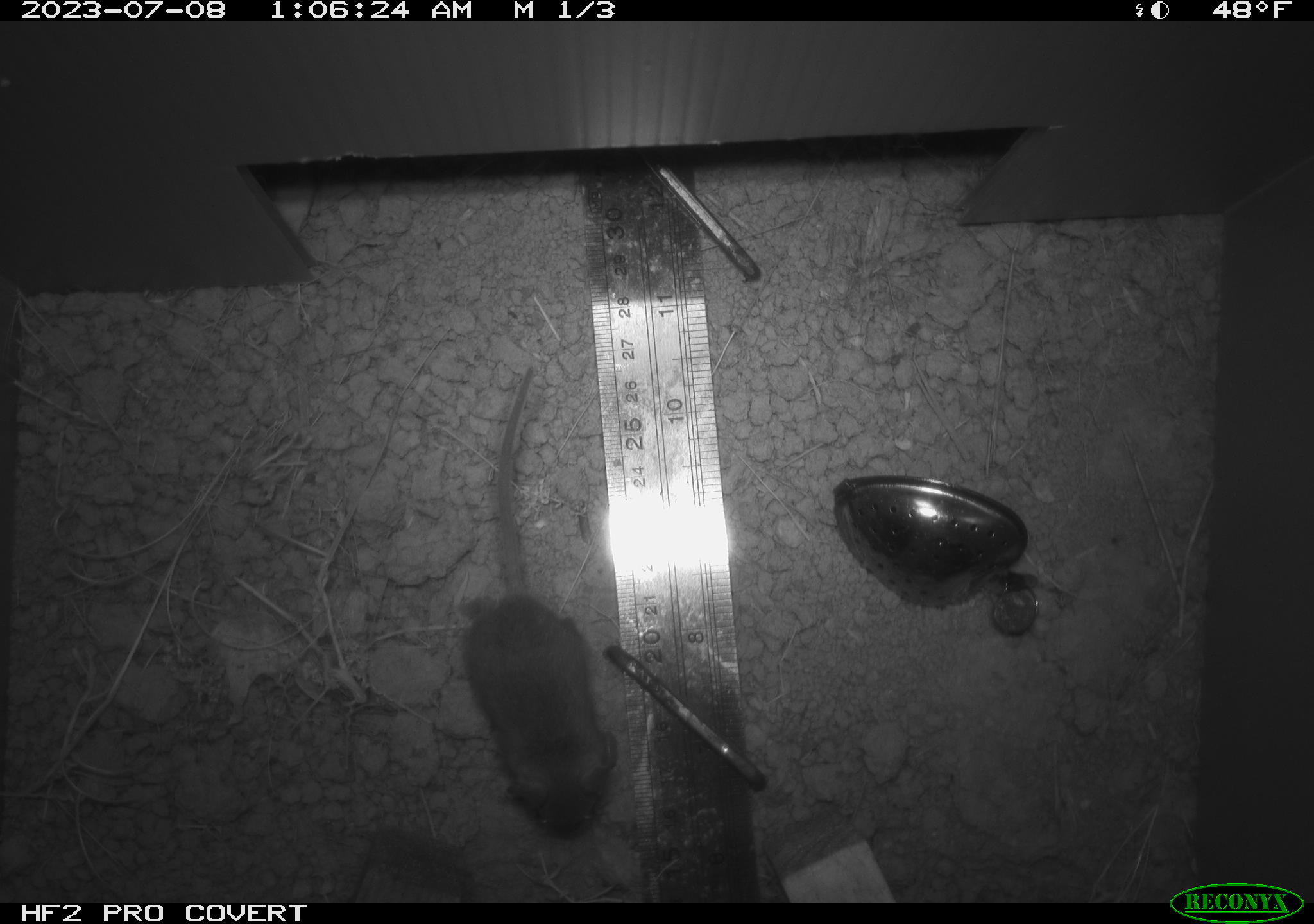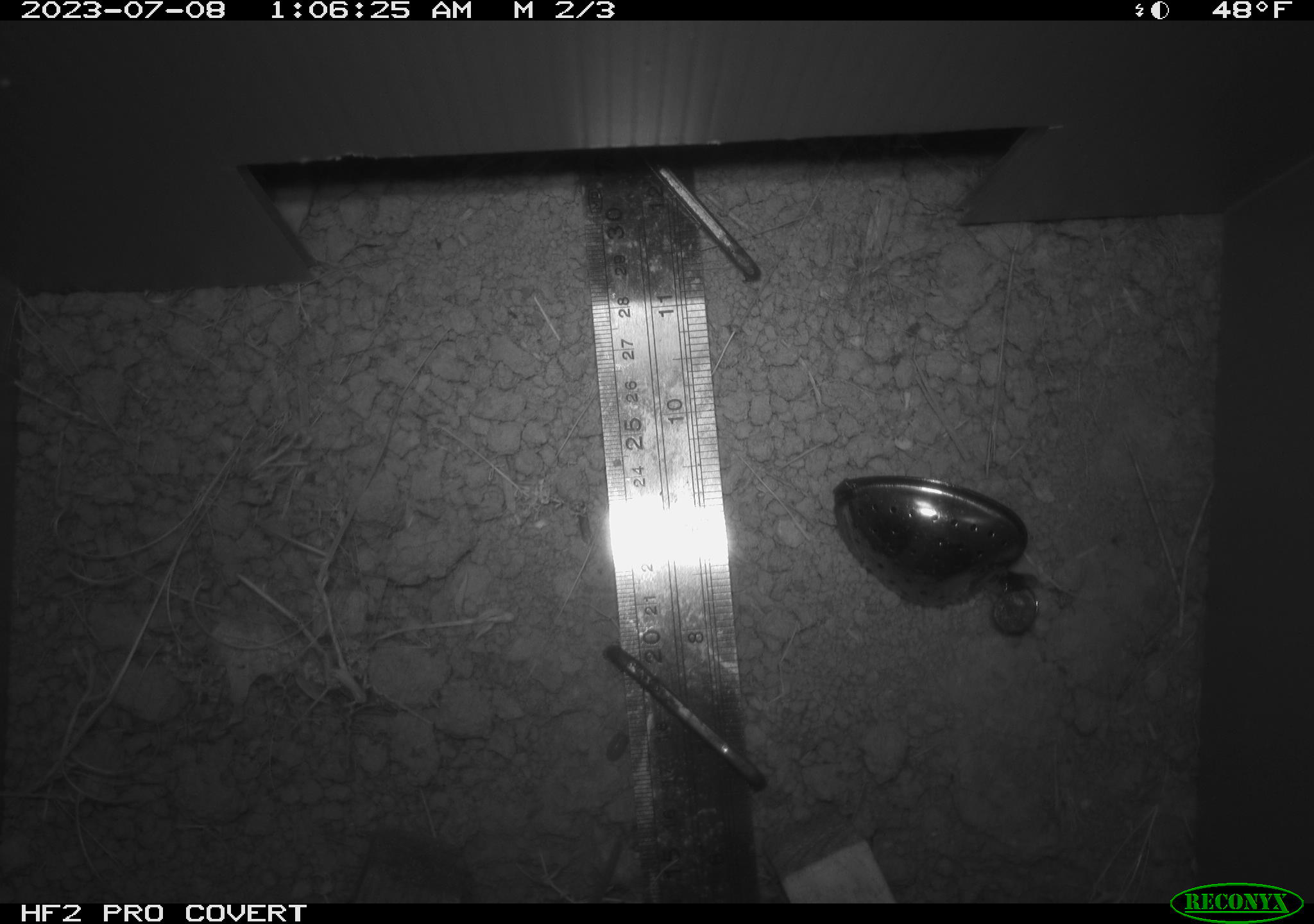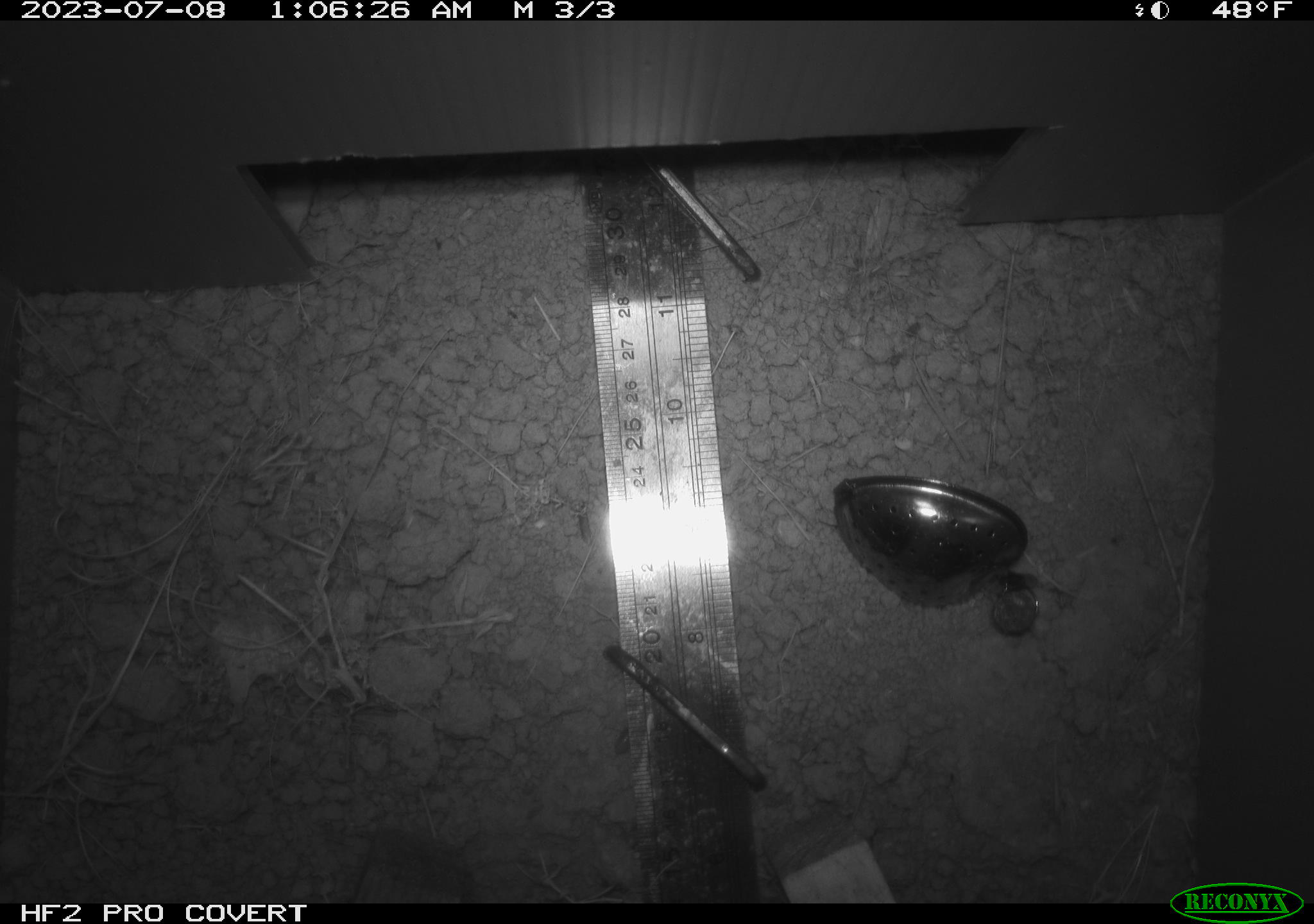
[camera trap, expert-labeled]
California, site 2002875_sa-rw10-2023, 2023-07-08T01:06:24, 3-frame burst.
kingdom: Animalia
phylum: Chordata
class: Mammalia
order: Rodentia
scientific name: Rodentia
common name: rodent